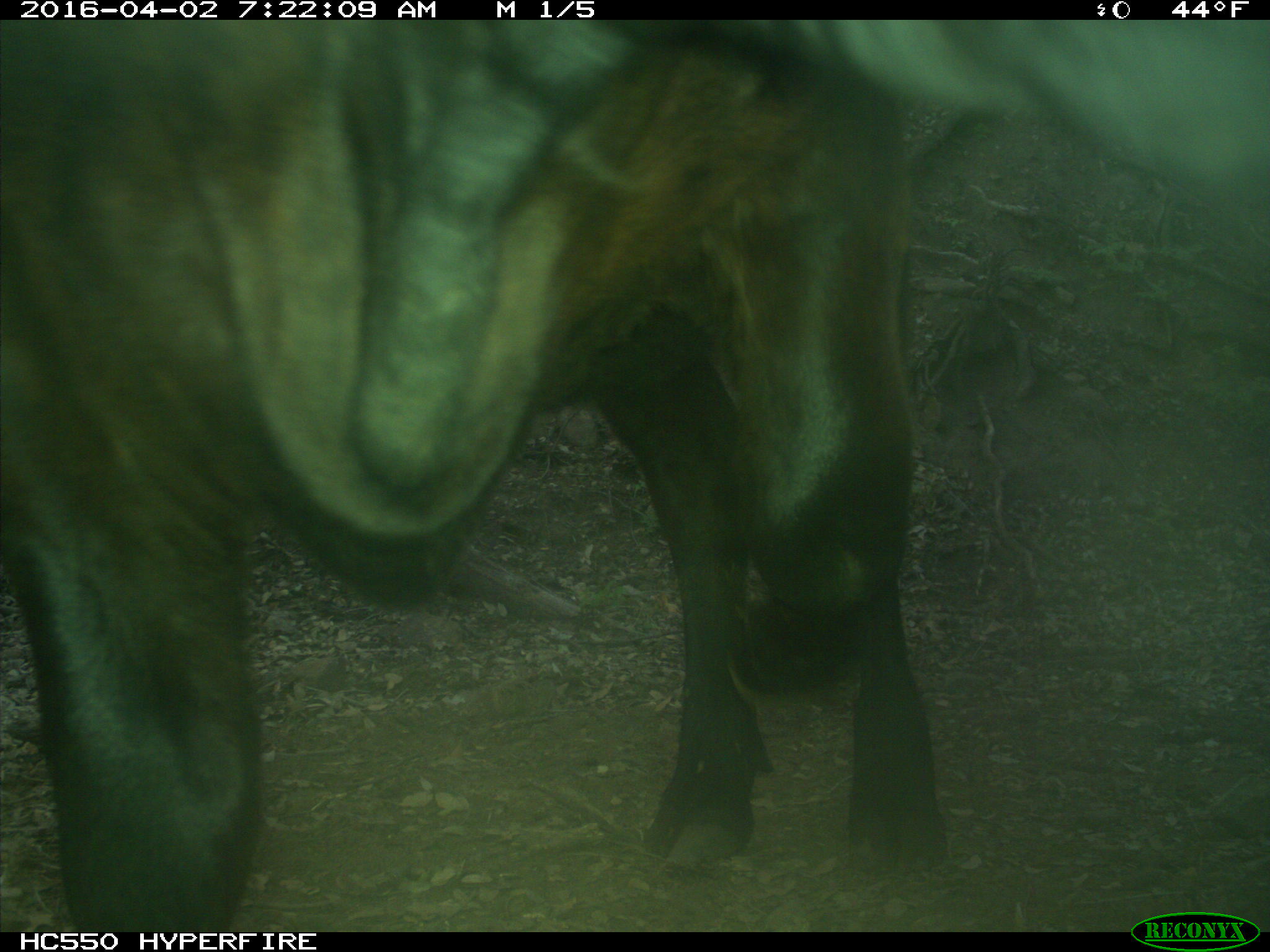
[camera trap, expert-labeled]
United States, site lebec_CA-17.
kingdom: Animalia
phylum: Chordata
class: Mammalia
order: Artiodactyla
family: Bovidae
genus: Bos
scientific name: Bos taurus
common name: domestic cow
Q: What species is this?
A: Bos taurus (domestic cow).